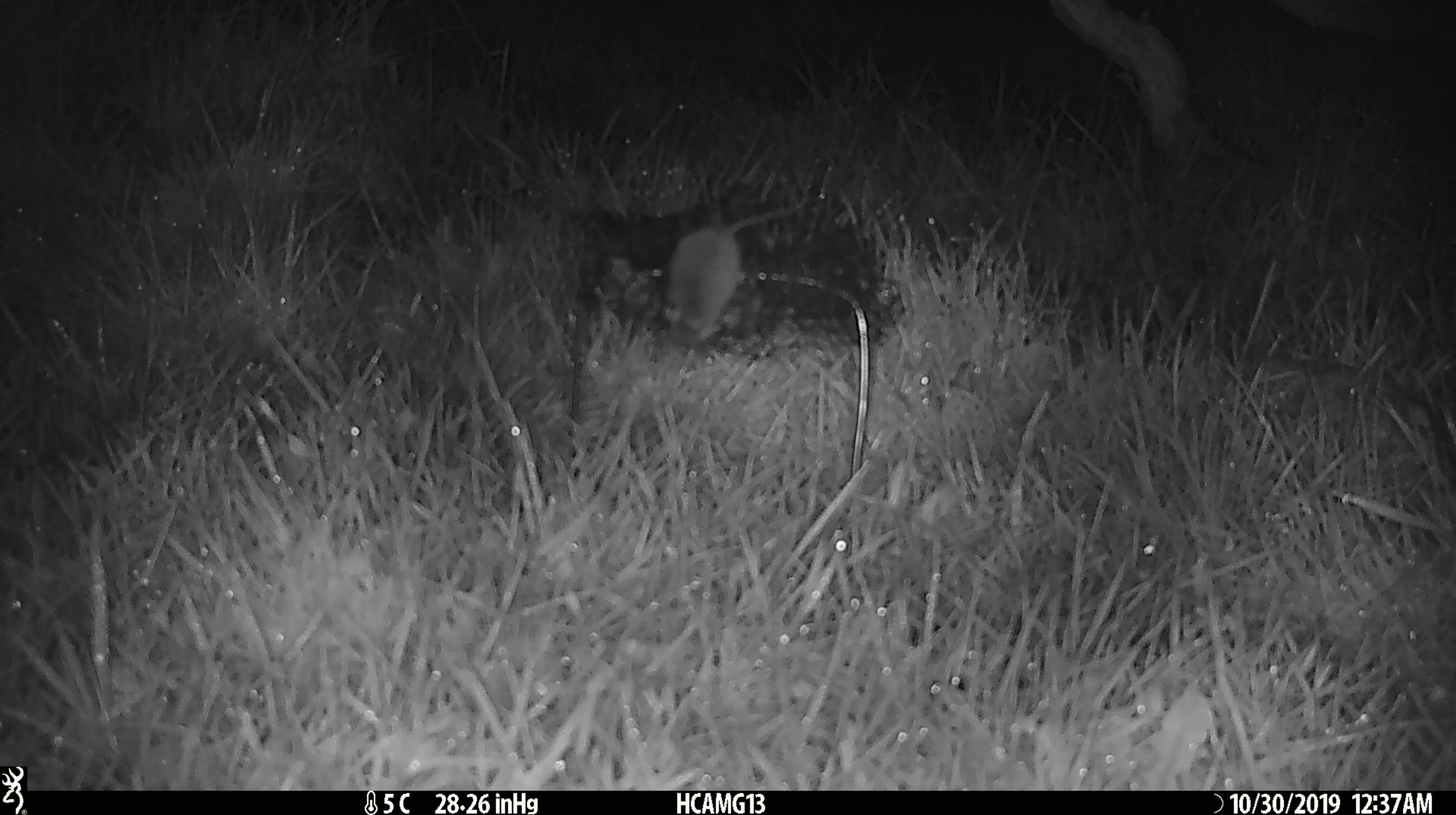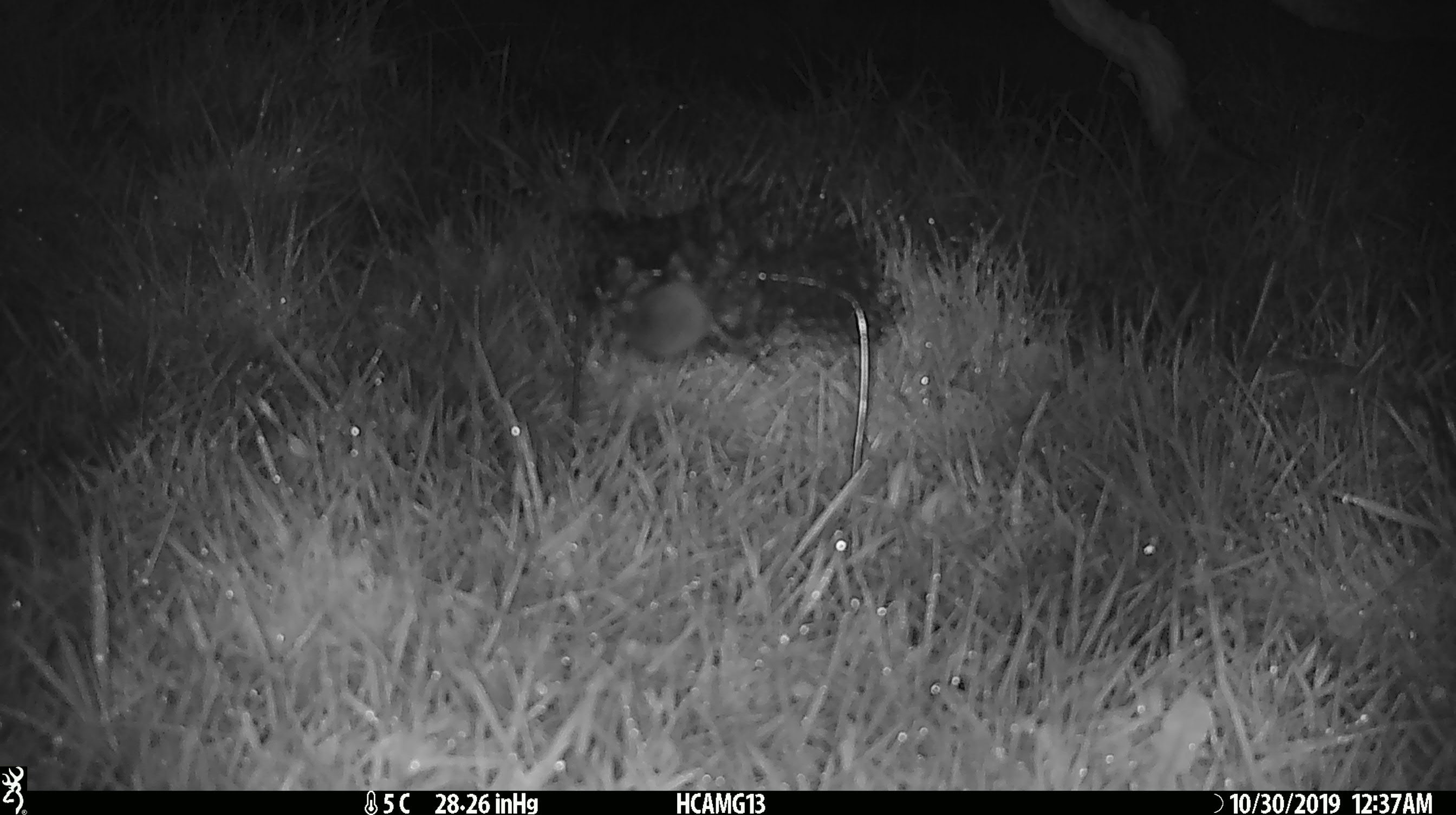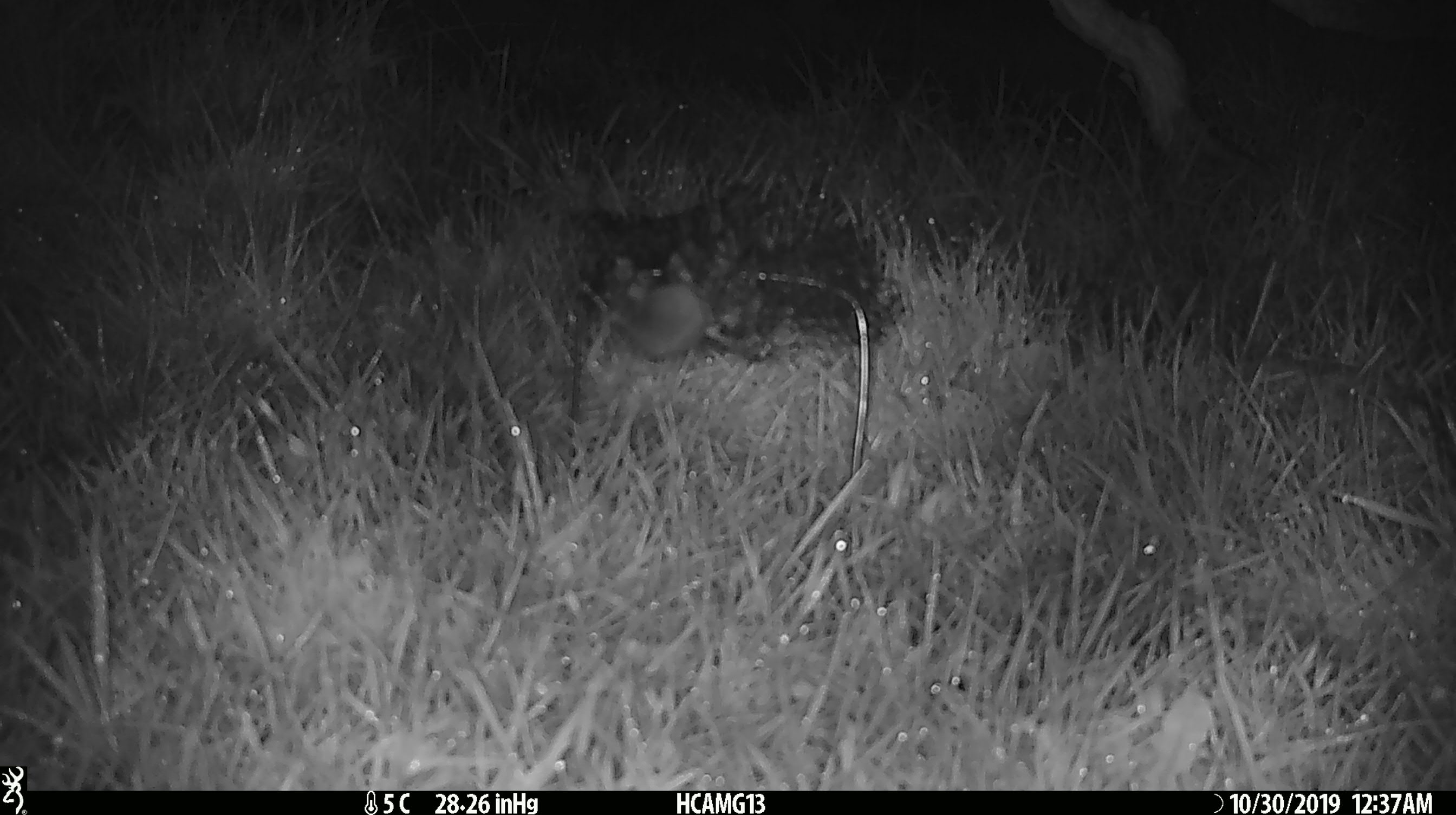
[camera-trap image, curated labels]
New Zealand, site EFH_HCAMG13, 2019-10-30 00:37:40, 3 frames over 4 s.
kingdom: Animalia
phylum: Chordata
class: Mammalia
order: Rodentia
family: Muridae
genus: Mus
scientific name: Mus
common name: mouse